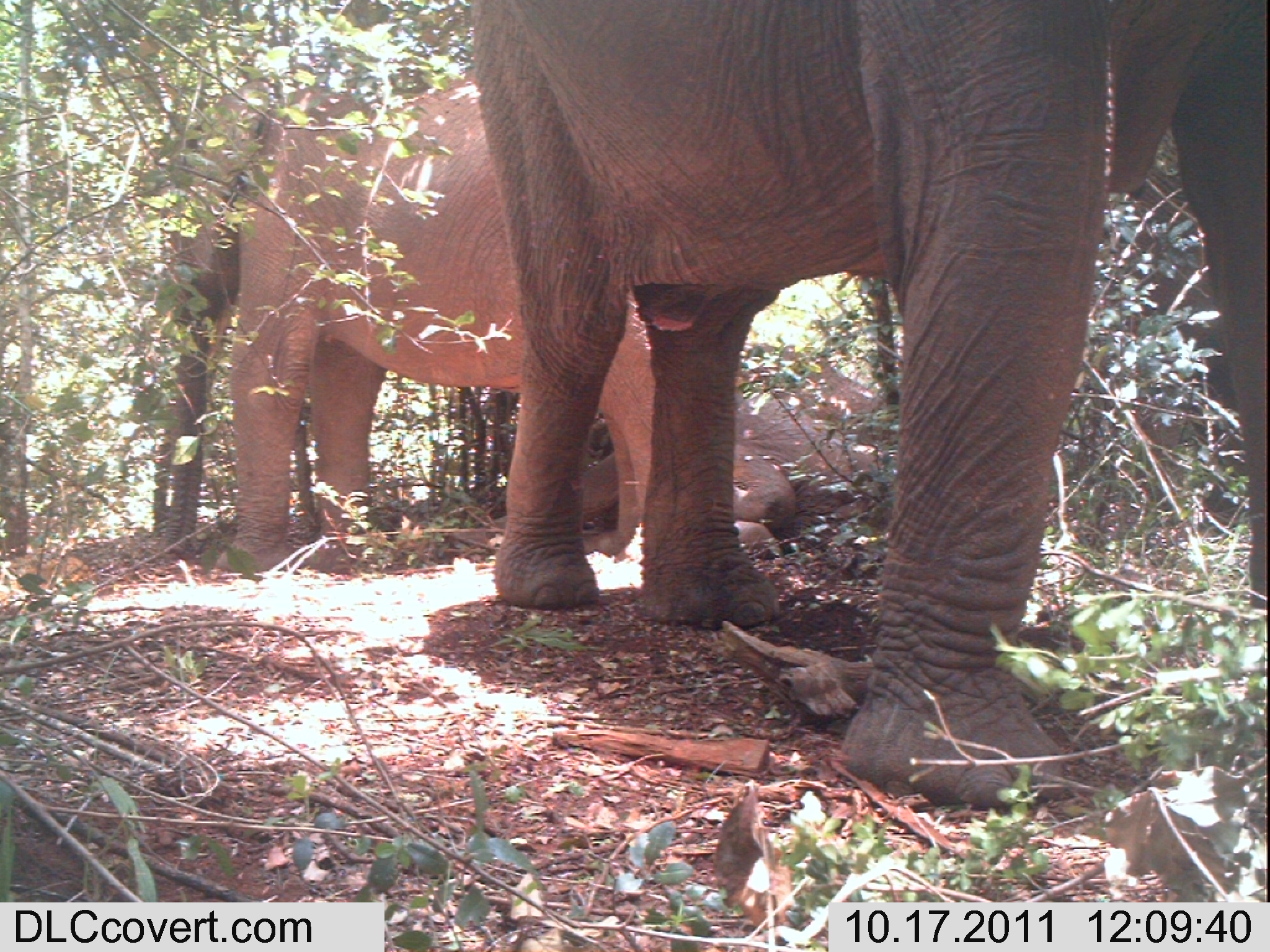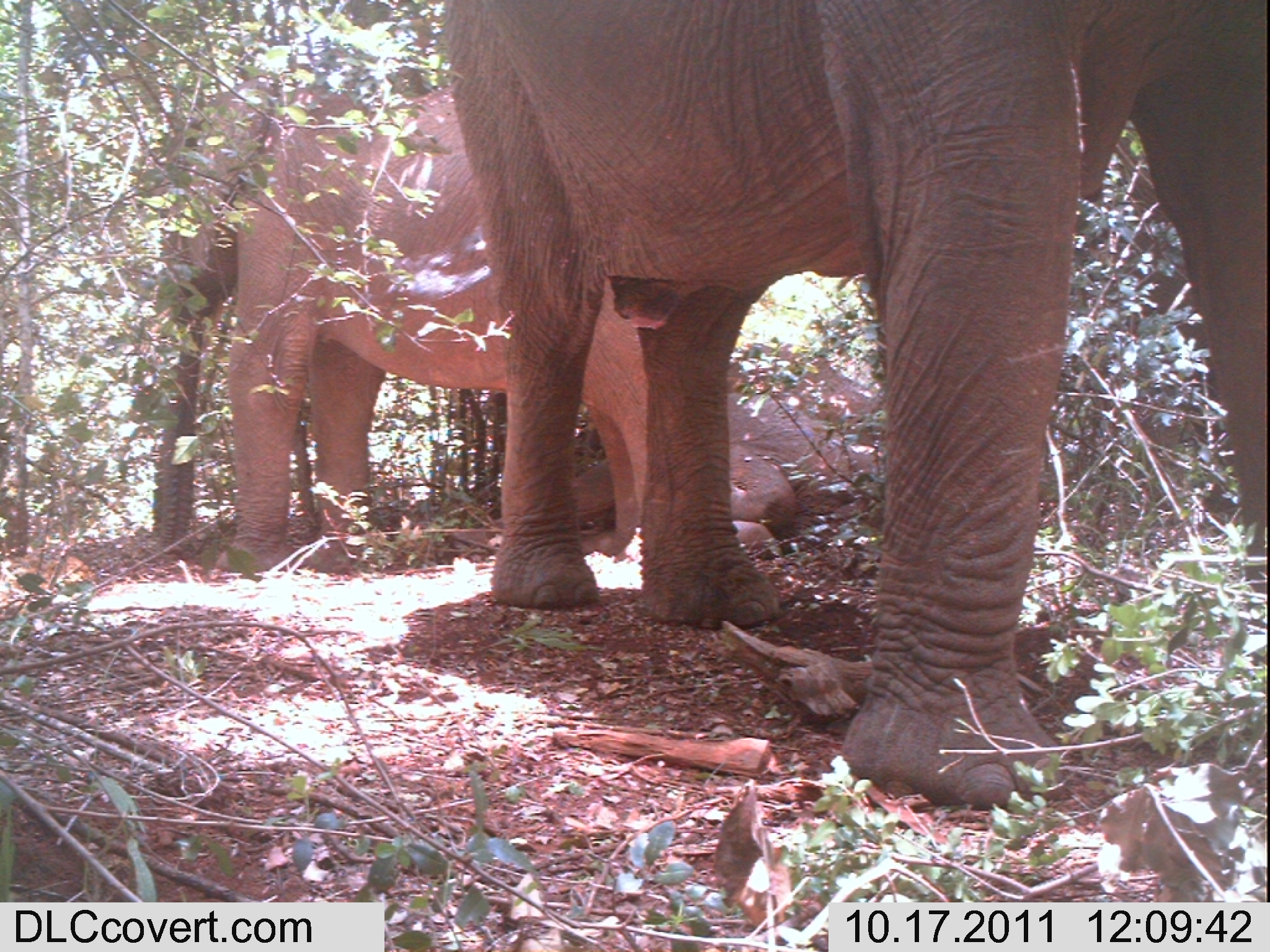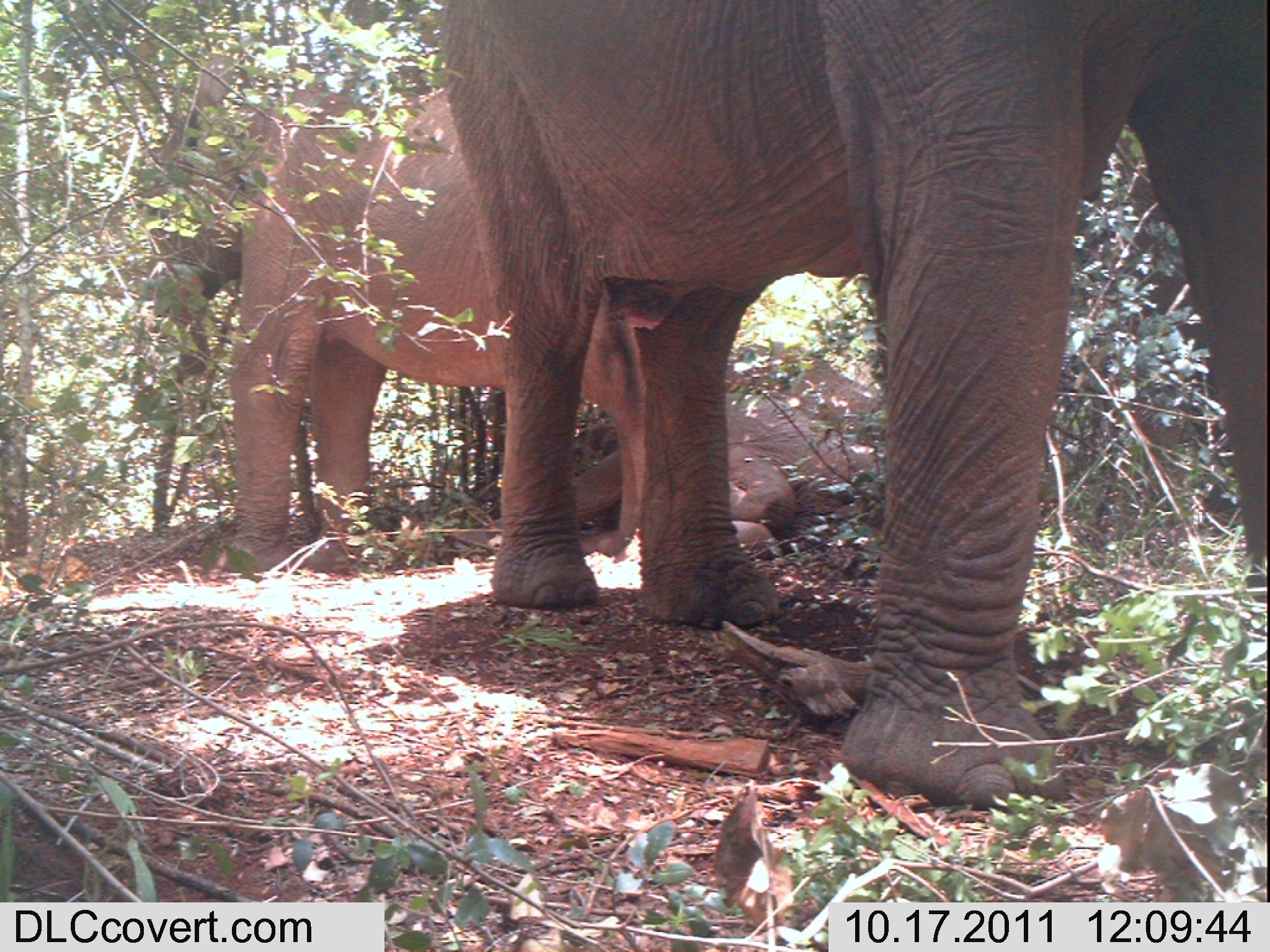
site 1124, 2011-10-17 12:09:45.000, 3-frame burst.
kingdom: Animalia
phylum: Chordata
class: Mammalia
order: Proboscidea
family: Elephantidae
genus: Loxodonta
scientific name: Loxodonta africana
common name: african bush elephant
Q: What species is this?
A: Loxodonta africana (african bush elephant).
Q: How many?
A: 3.